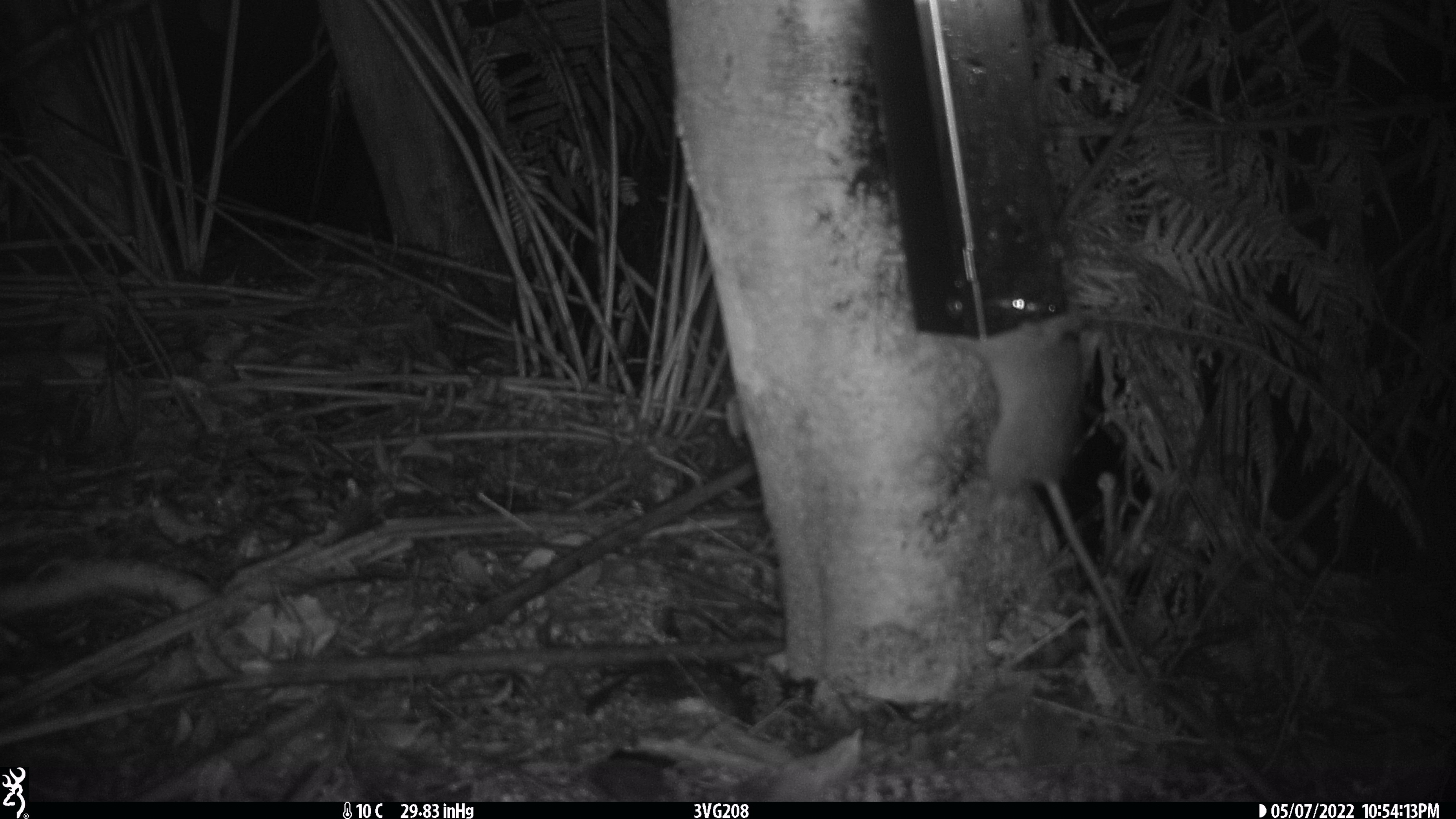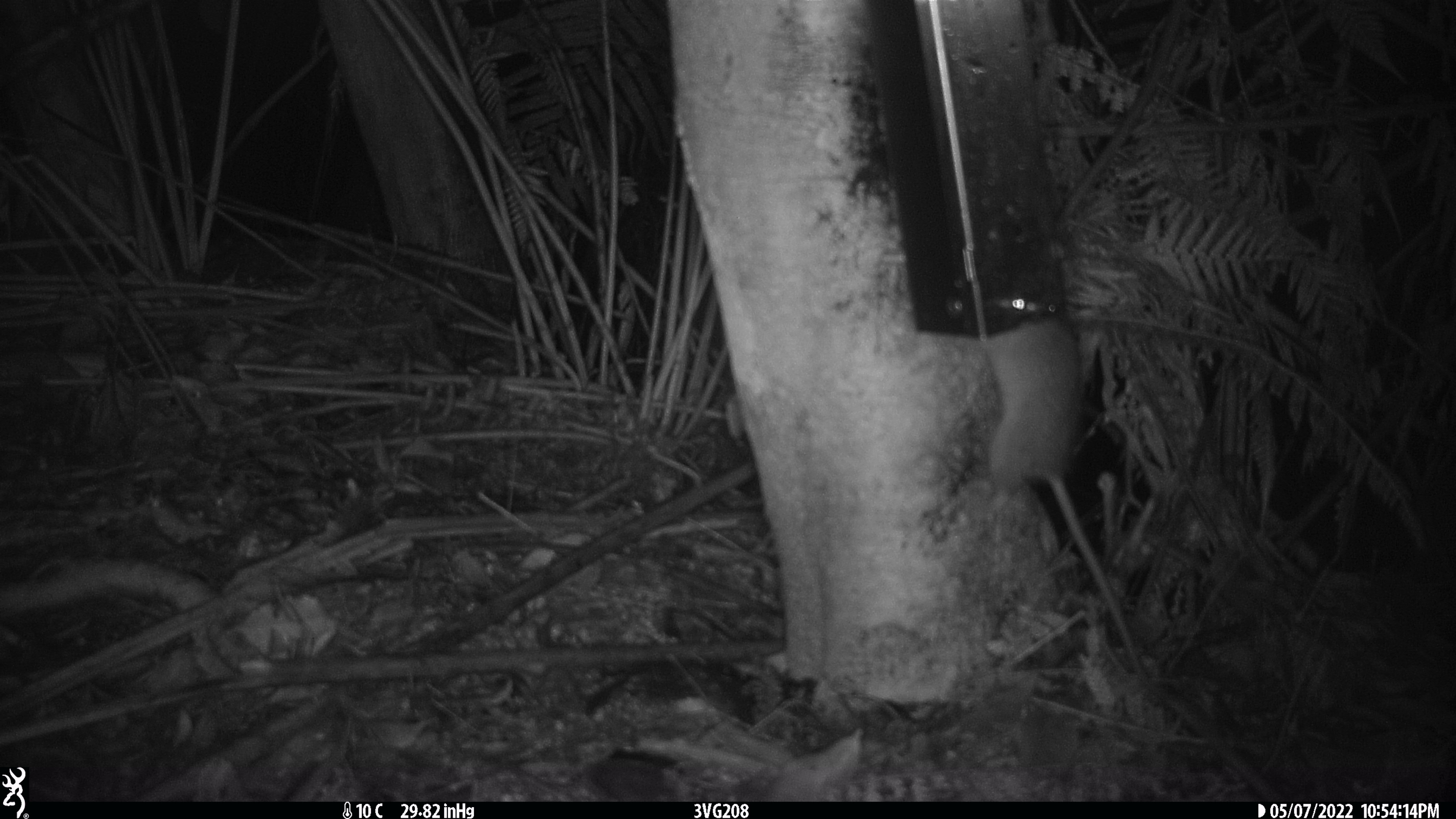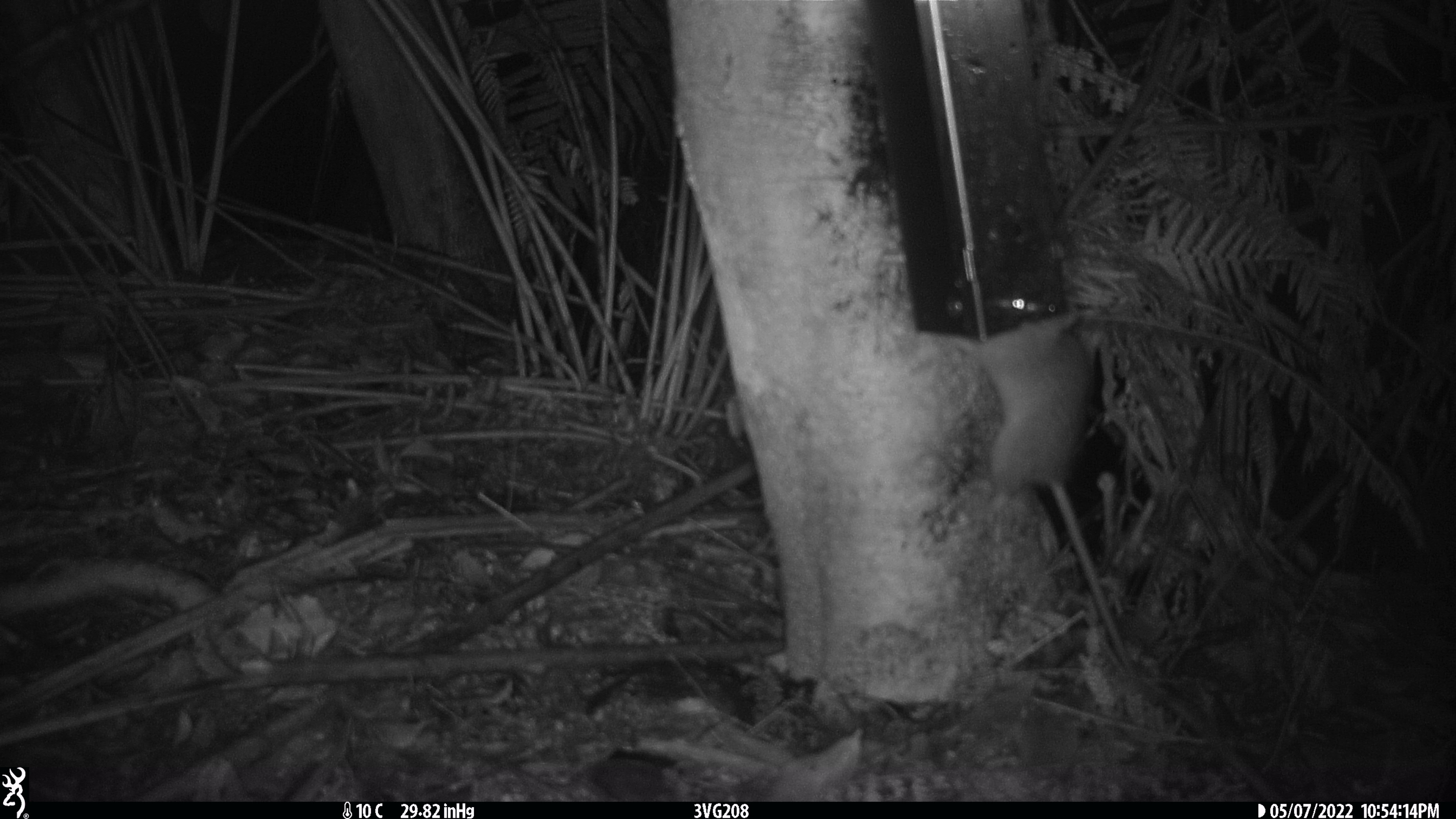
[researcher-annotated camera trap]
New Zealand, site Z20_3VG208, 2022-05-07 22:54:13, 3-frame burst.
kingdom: Animalia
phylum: Chordata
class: Mammalia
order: Rodentia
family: Muridae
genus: Rattus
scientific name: Rattus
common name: rat